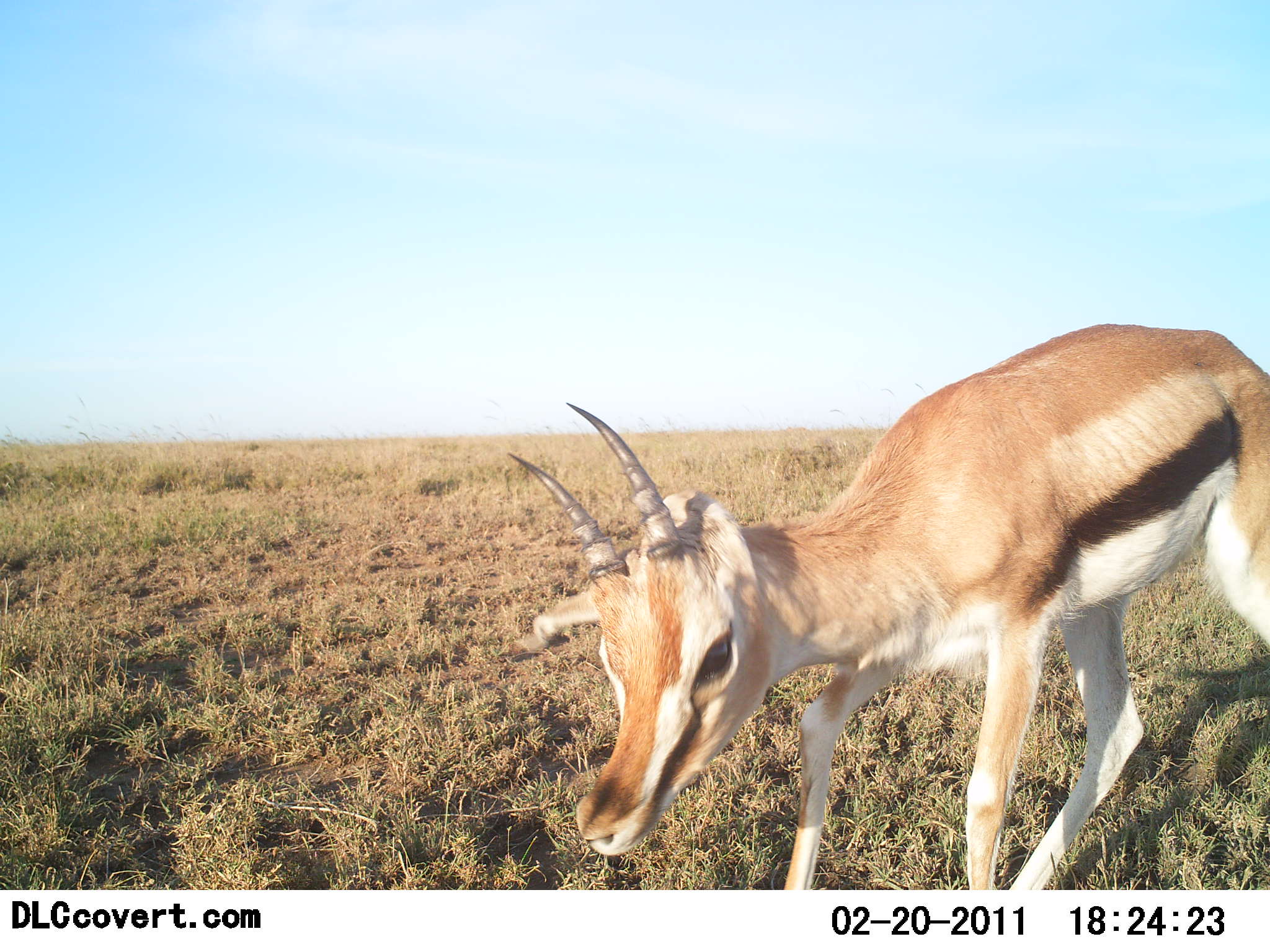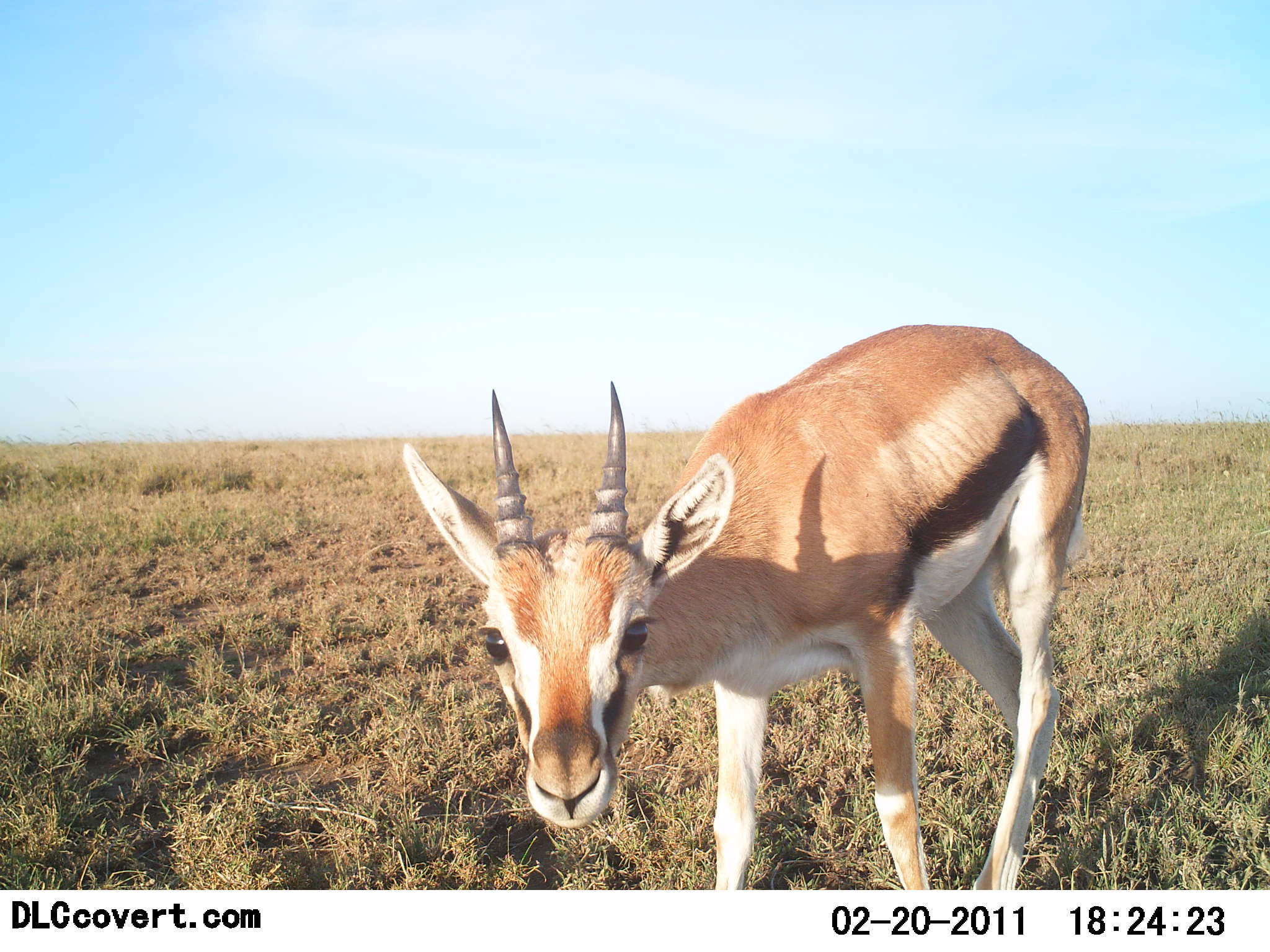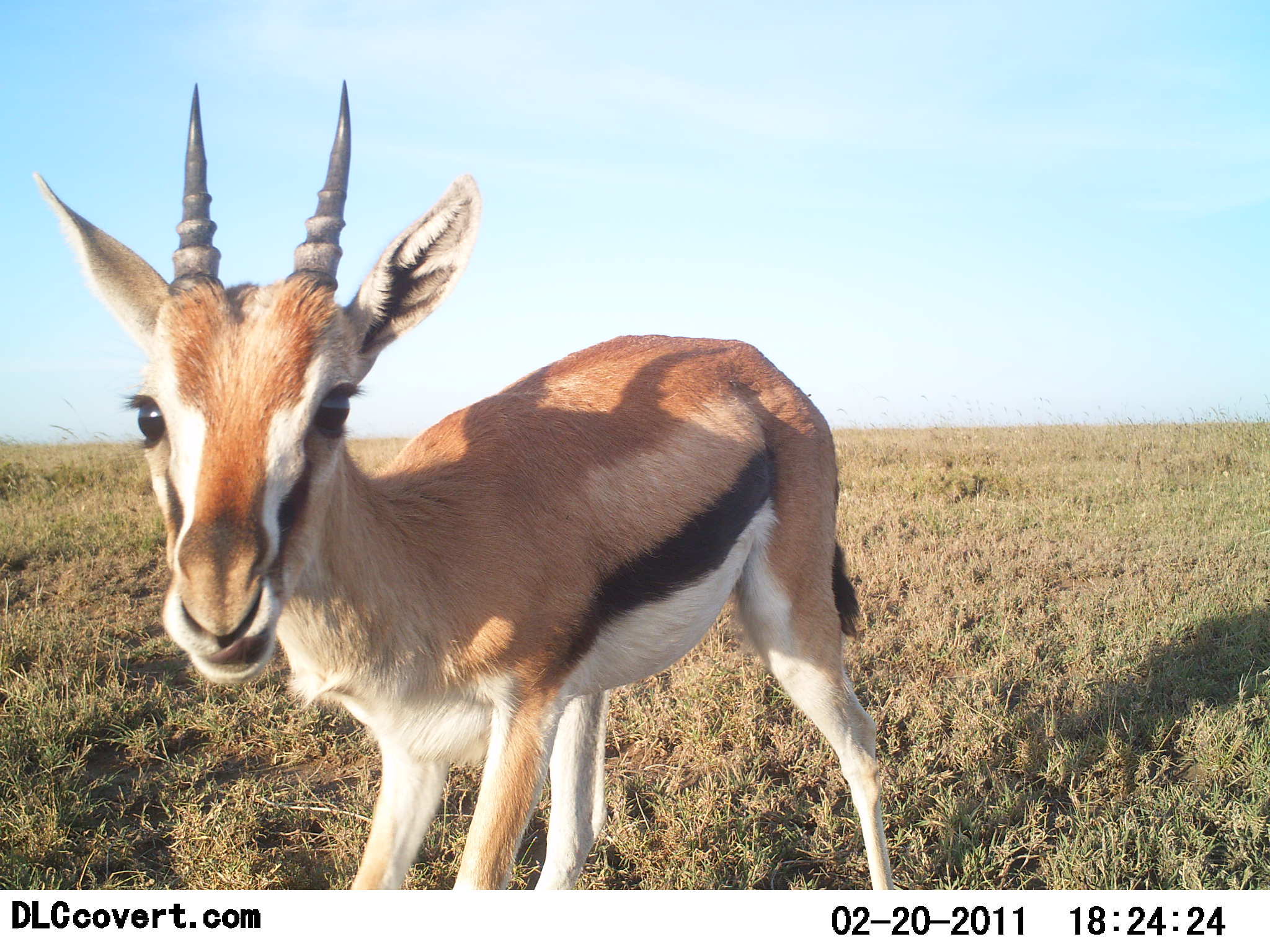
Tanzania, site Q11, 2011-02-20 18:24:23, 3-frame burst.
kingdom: Animalia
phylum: Chordata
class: Mammalia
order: Artiodactyla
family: Bovidae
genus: Eudorcas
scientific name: Eudorcas thomsonii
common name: thomson's gazelle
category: gazellethomsons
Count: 1.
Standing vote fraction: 36%.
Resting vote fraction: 0%.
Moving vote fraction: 45%.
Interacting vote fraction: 27%.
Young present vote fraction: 0%.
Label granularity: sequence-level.